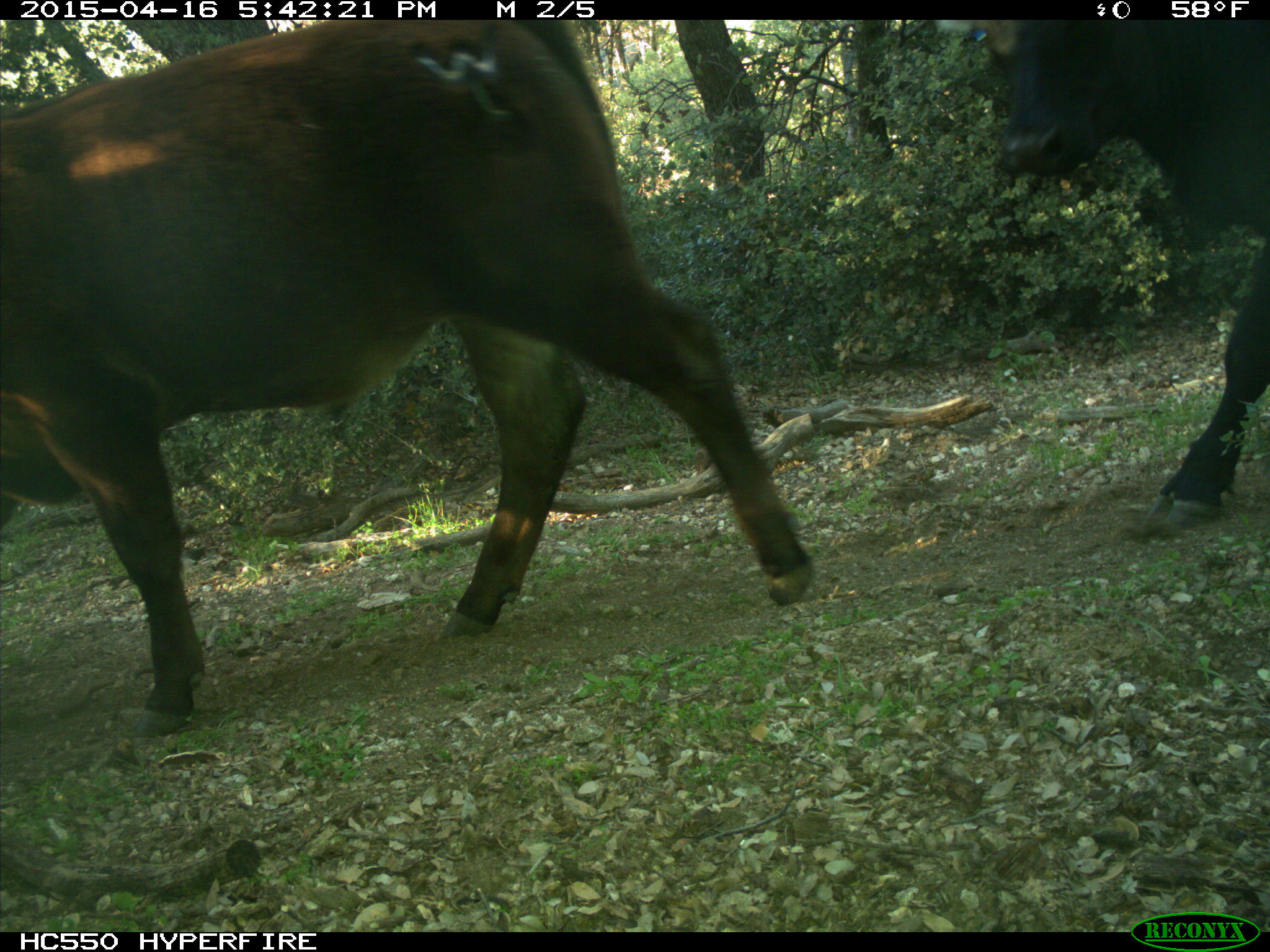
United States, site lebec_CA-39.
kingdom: Animalia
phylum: Chordata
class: Mammalia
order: Artiodactyla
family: Bovidae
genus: Bos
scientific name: Bos taurus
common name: domestic cow